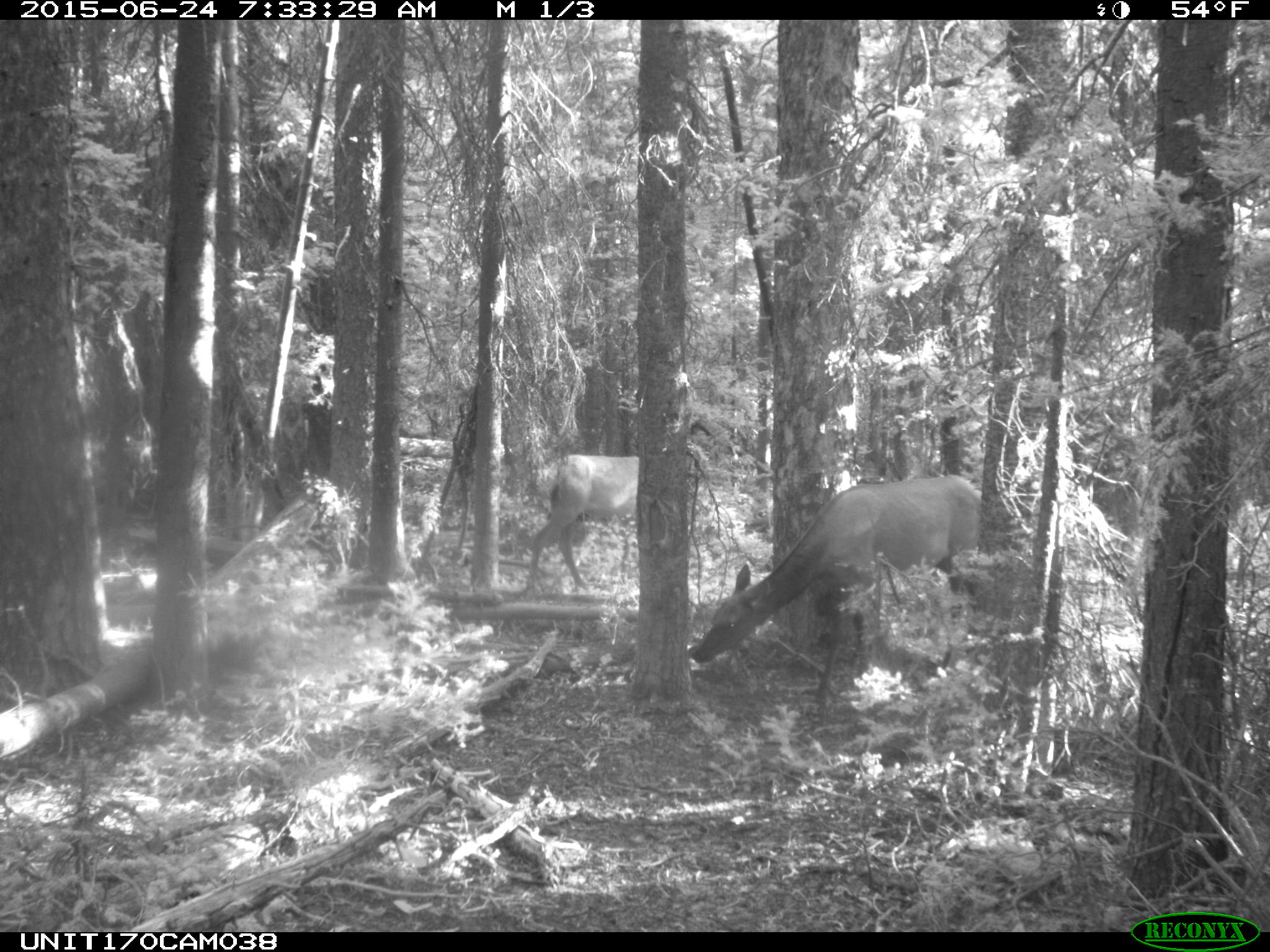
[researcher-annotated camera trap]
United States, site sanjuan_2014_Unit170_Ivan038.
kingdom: Animalia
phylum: Chordata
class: Mammalia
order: Artiodactyla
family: Cervidae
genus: Cervus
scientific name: Cervus elaphus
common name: red deer